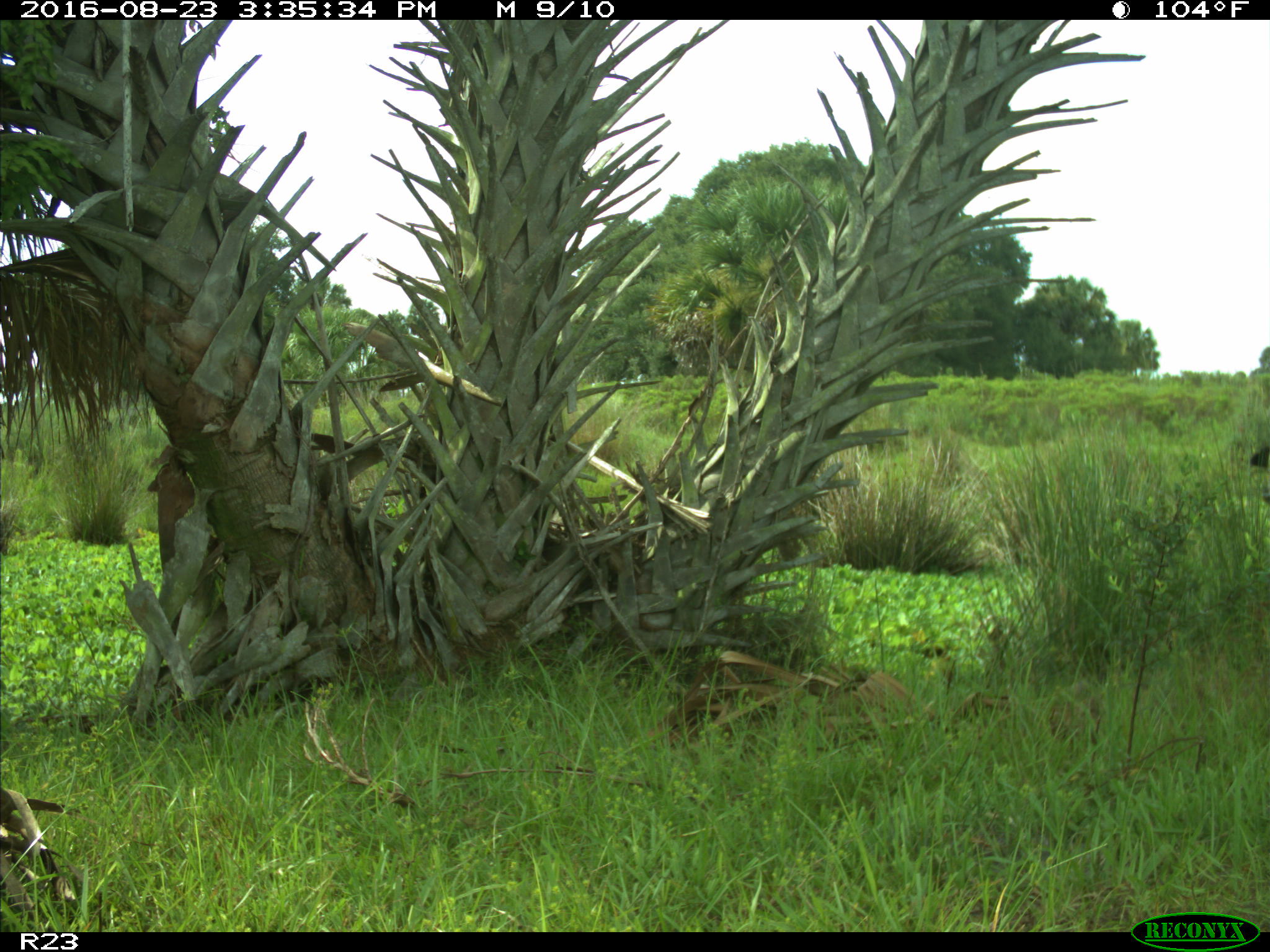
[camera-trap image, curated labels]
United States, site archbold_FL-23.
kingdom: Animalia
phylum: Chordata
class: Mammalia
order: Artiodactyla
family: Bovidae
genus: Bos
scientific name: Bos taurus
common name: domestic cow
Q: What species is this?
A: Bos taurus (domestic cow).